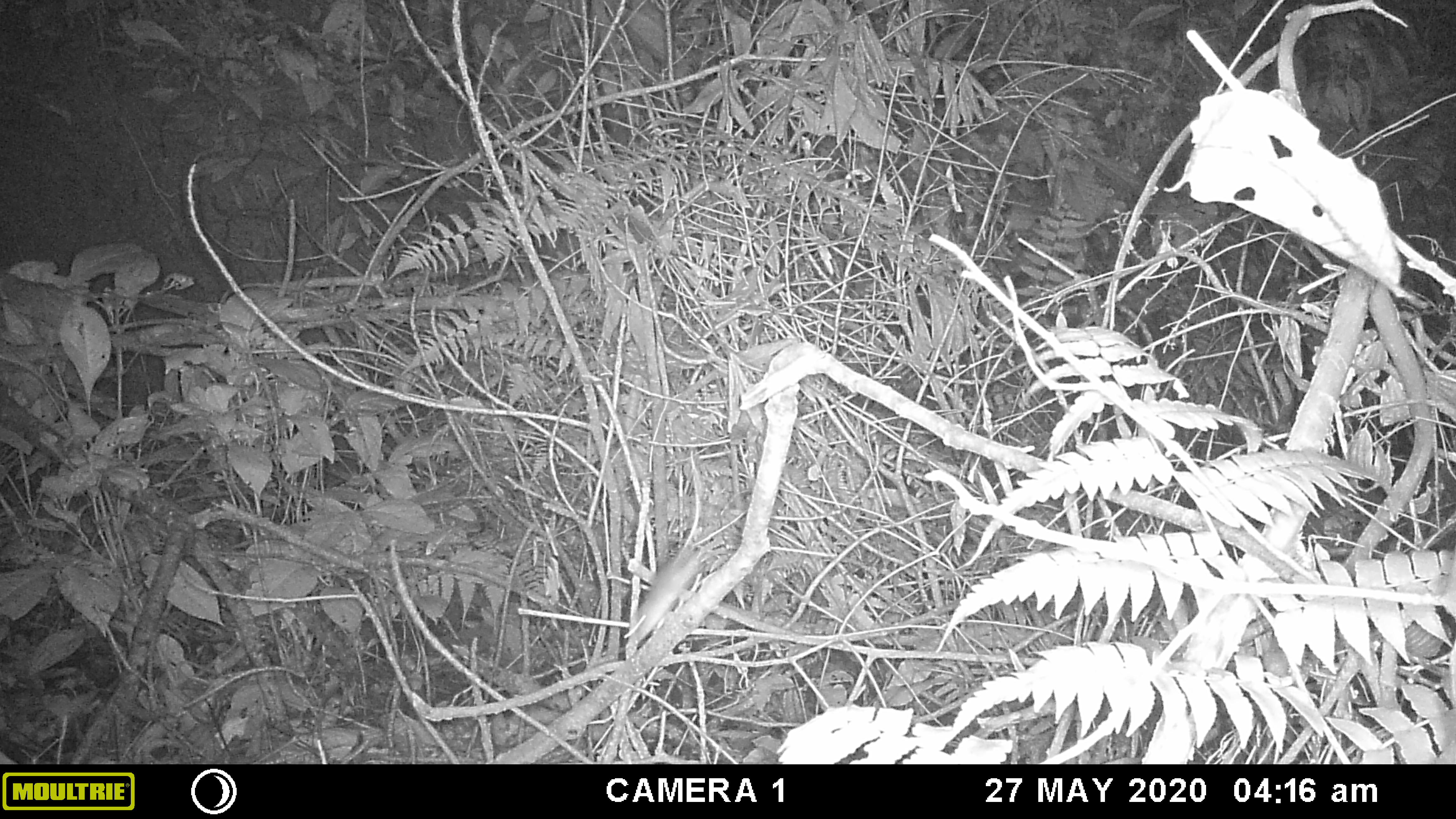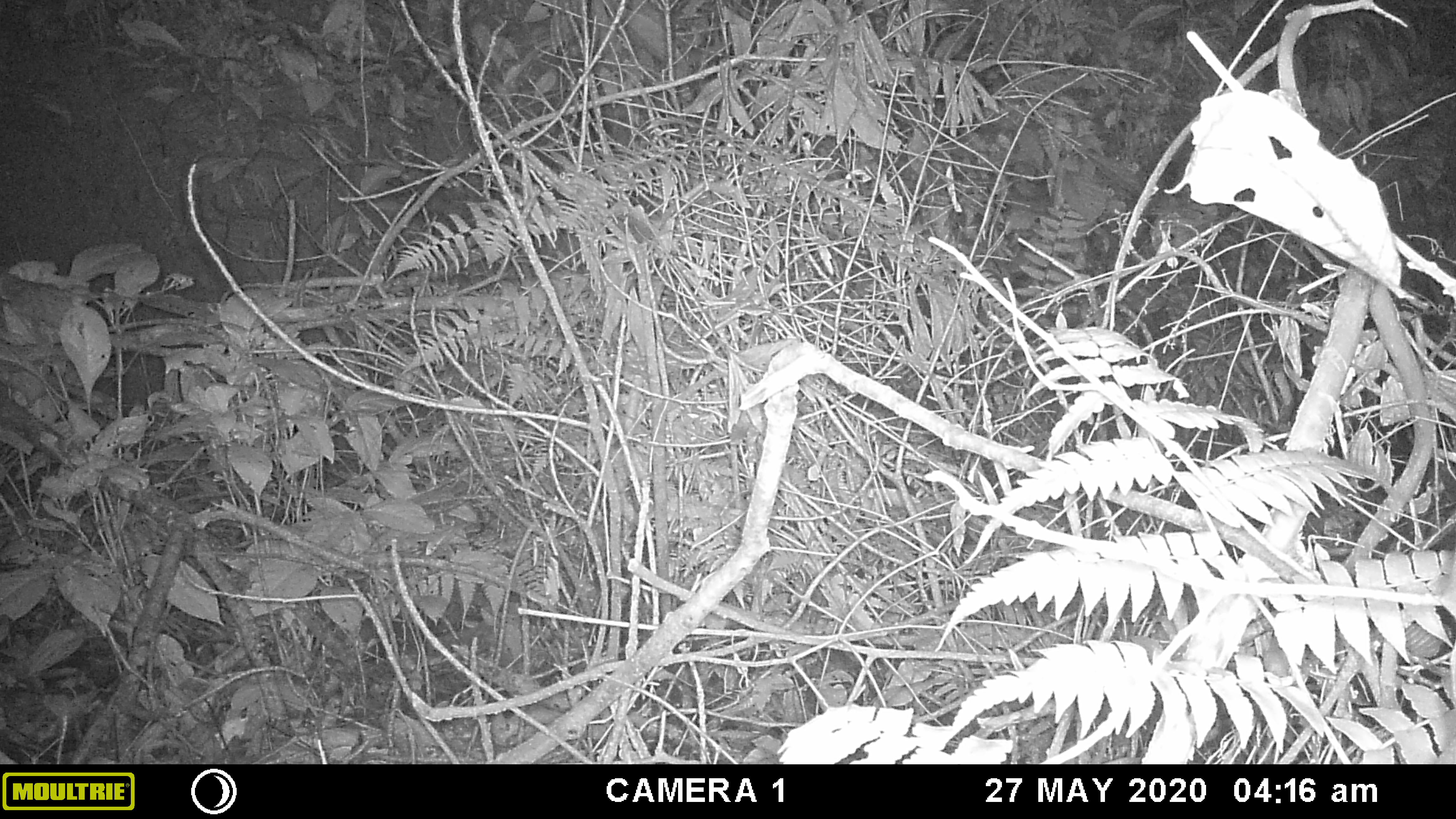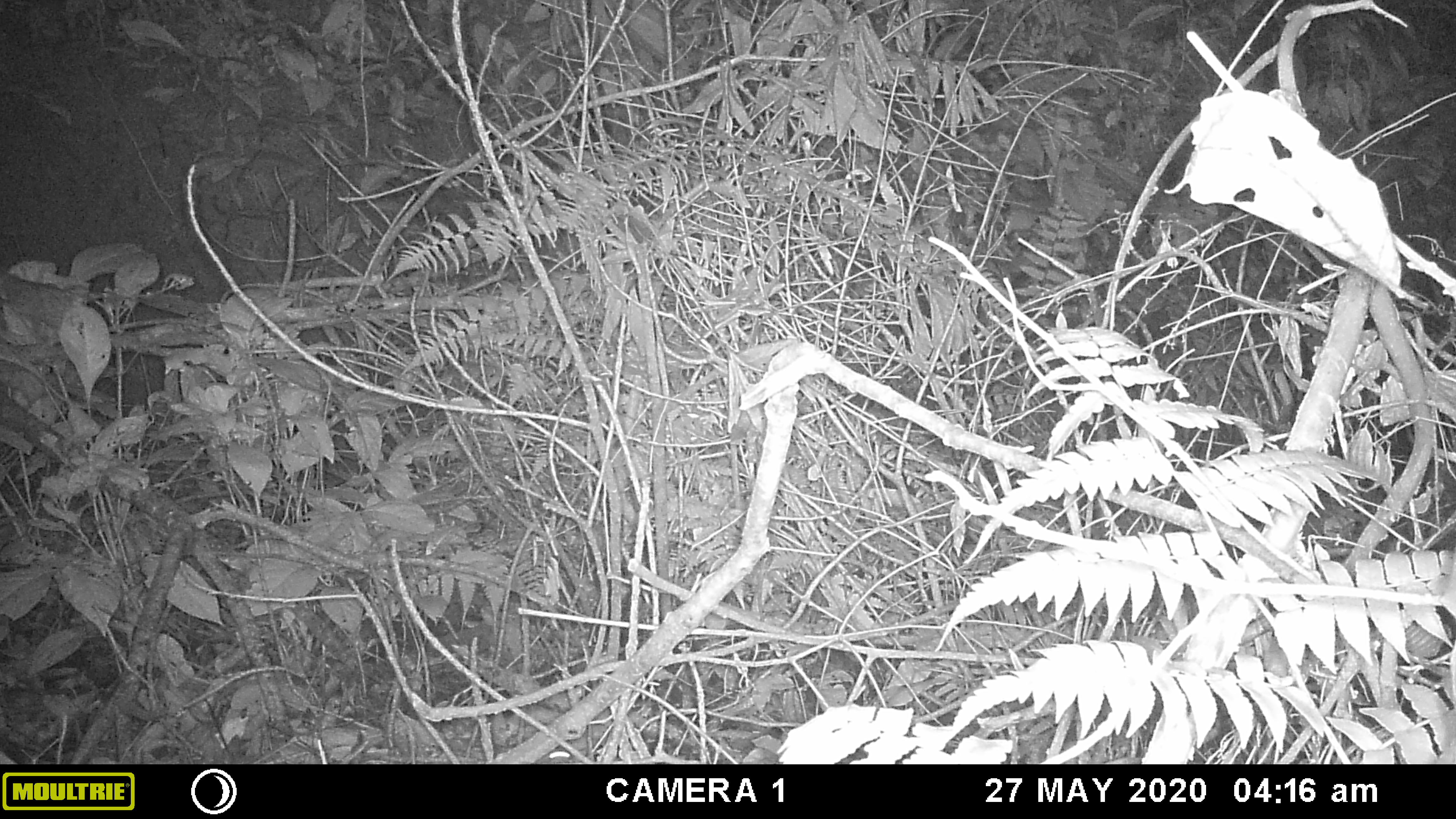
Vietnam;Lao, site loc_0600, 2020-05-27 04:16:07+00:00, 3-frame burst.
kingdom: Animalia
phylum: Chordata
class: Mammalia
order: Rodentia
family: Muridae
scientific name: Muridae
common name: old-world mice and rats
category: unidentified murid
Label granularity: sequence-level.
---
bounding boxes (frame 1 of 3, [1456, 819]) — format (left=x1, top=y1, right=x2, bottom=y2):
unidentified murid: (left=623, top=449, right=707, bottom=643)